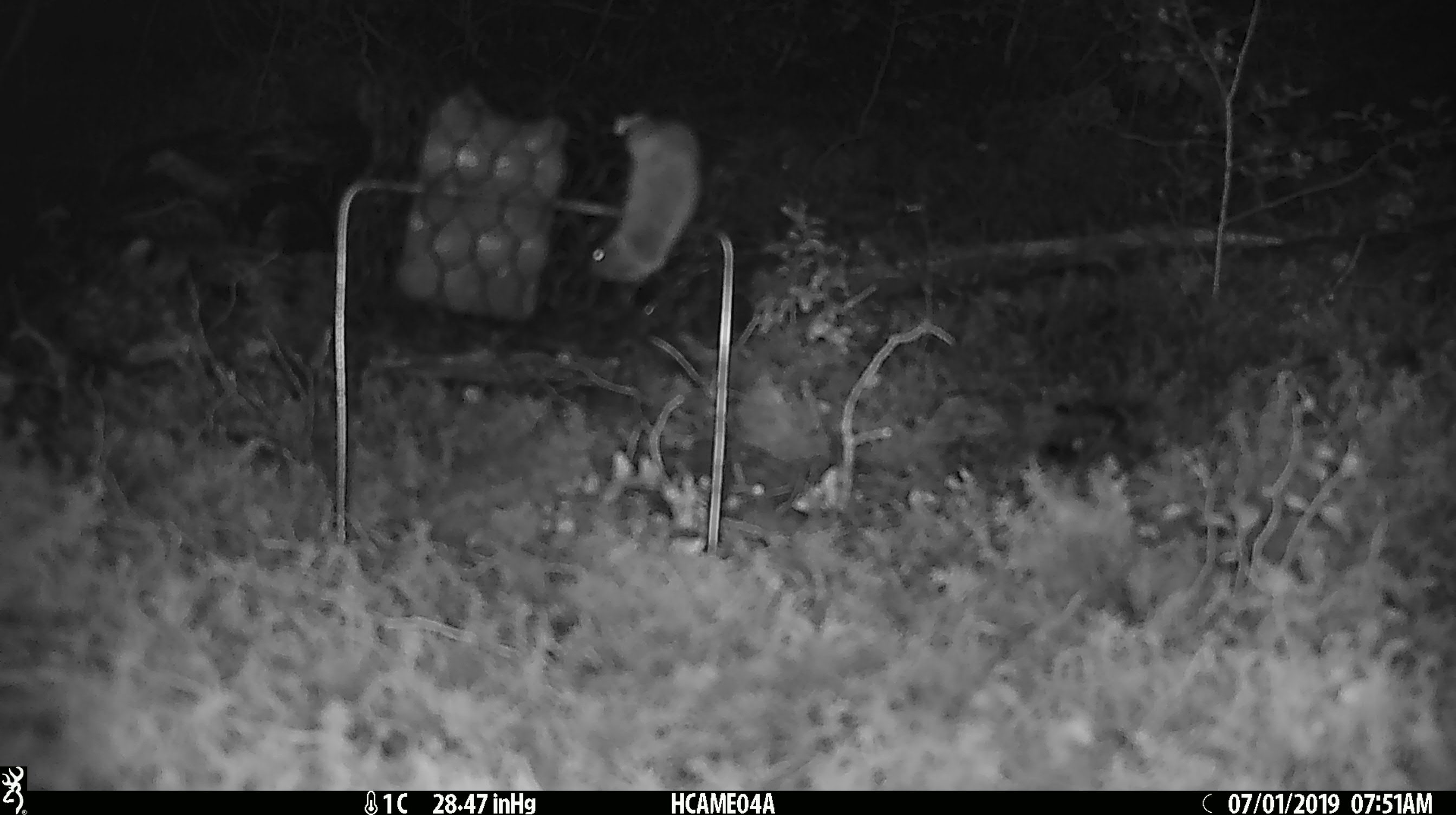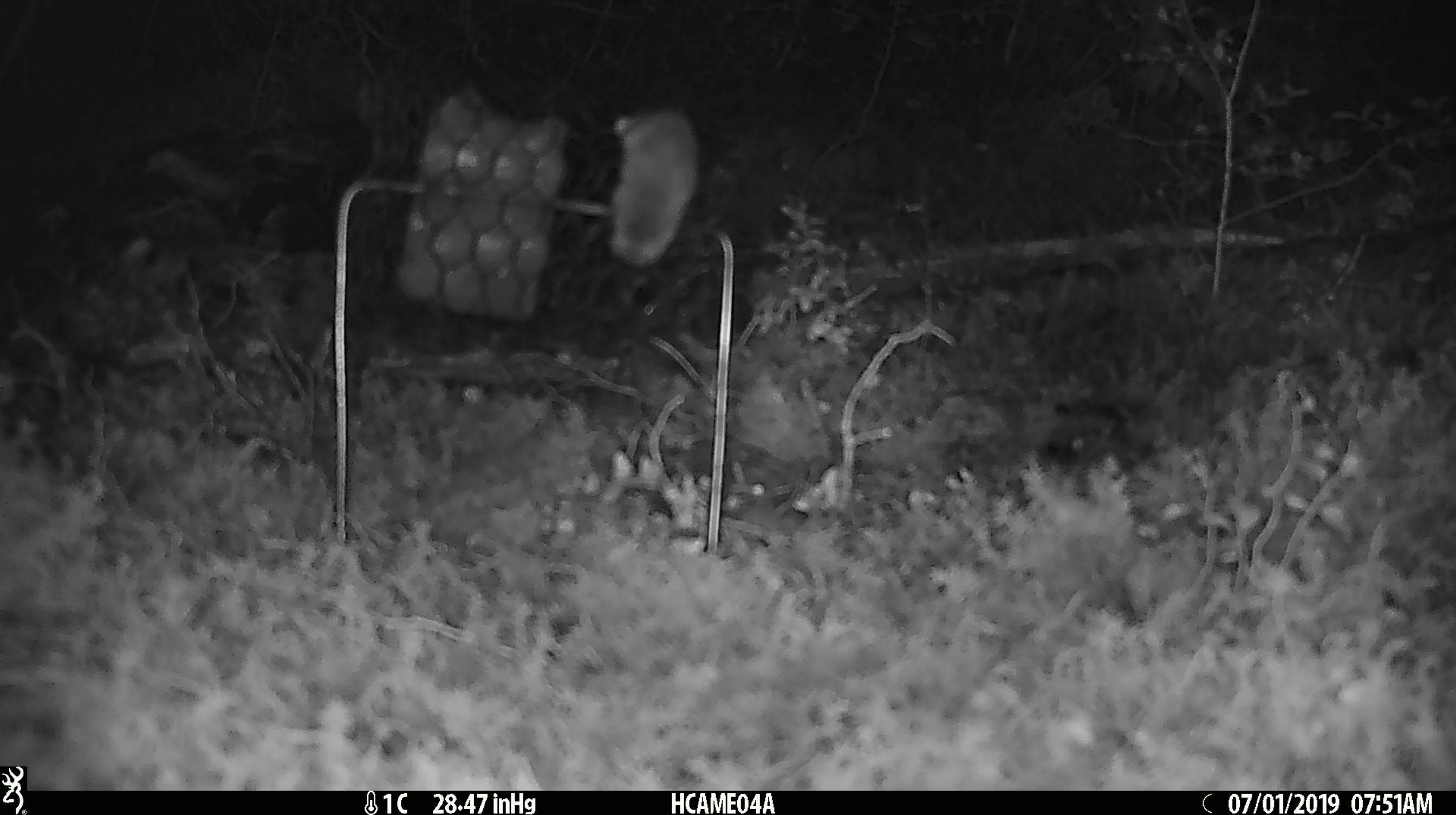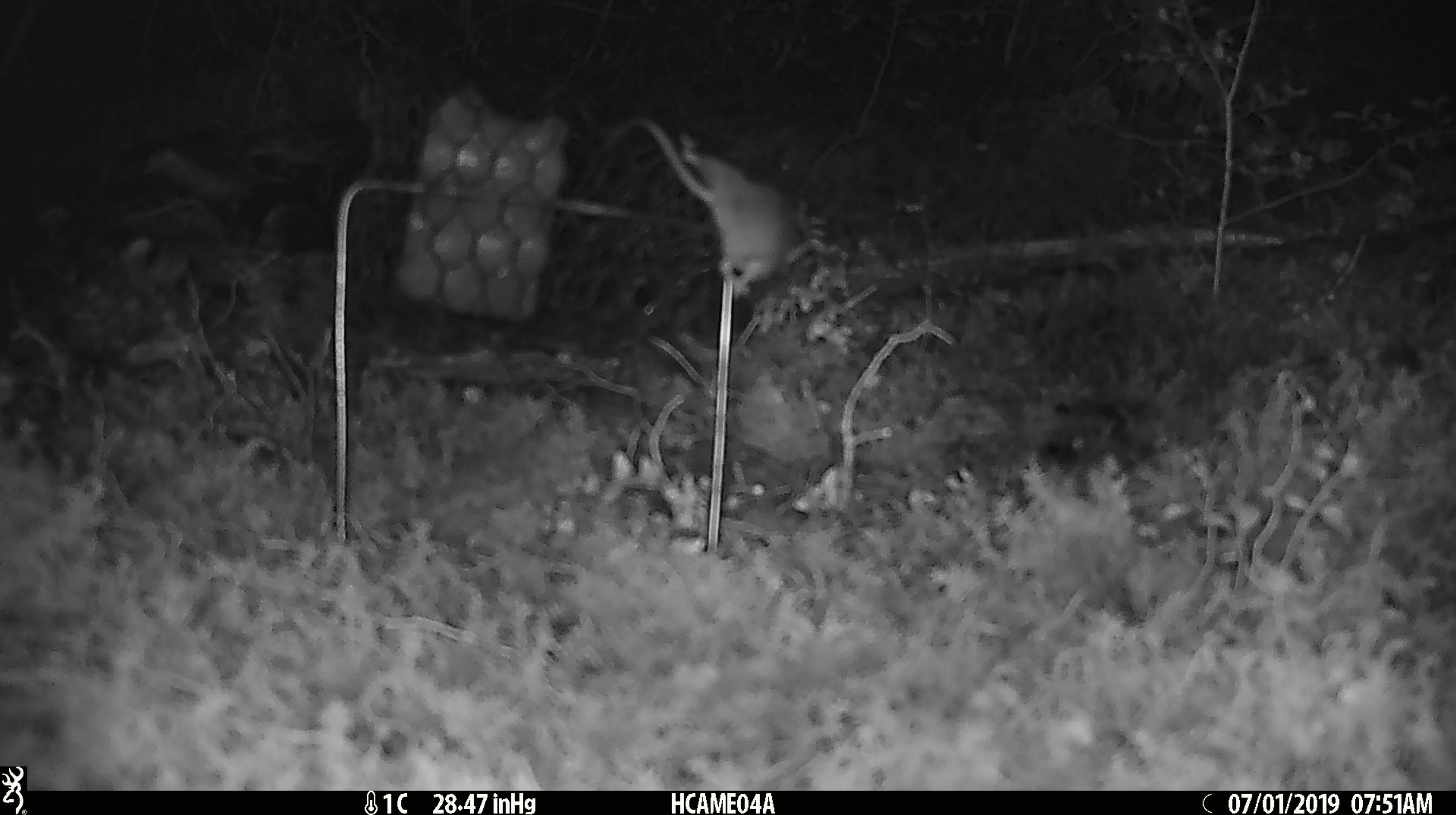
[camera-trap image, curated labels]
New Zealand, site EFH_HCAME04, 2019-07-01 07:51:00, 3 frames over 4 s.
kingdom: Animalia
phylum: Chordata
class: Mammalia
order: Rodentia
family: Muridae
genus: Mus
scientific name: Mus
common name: mouse